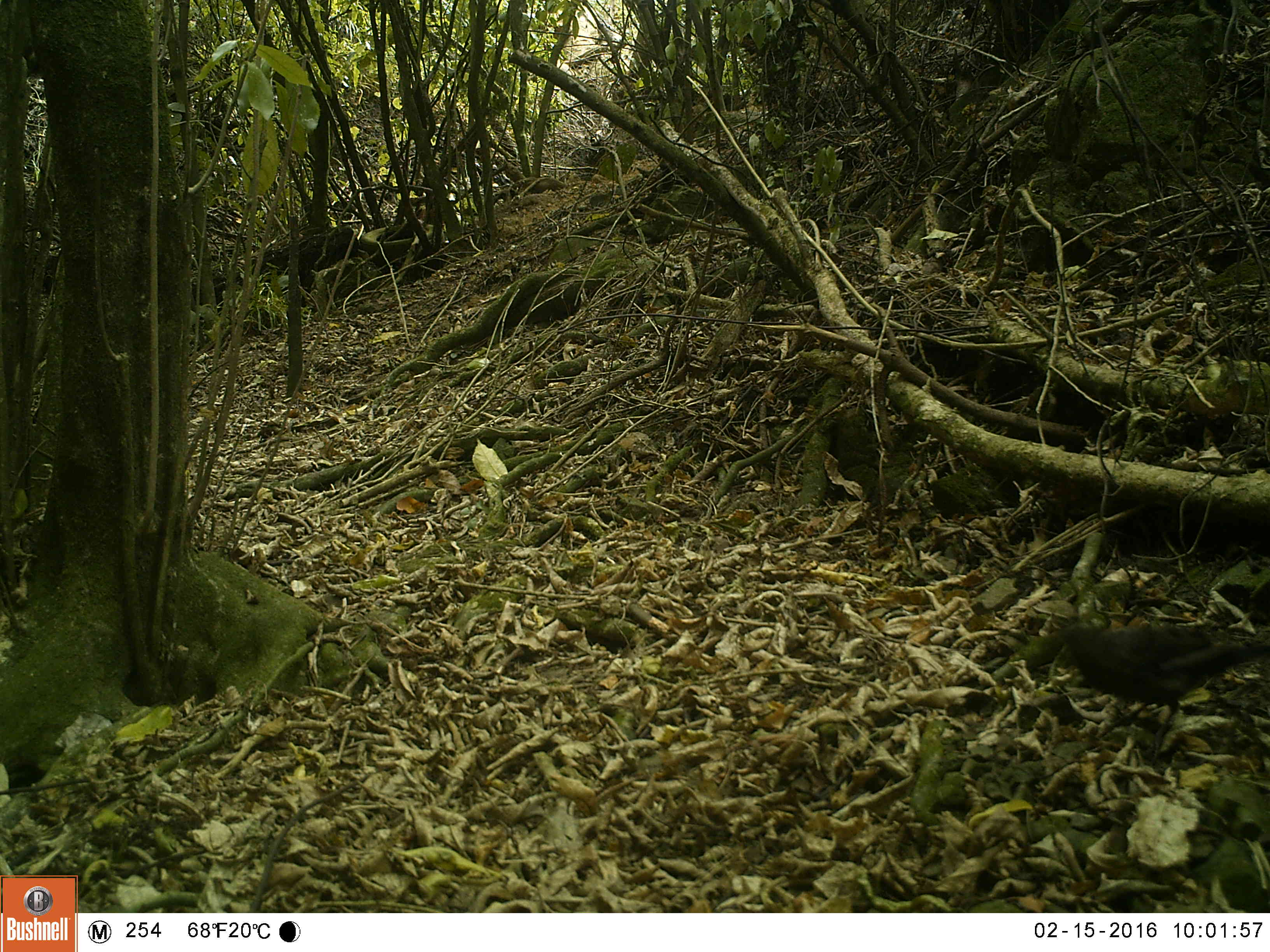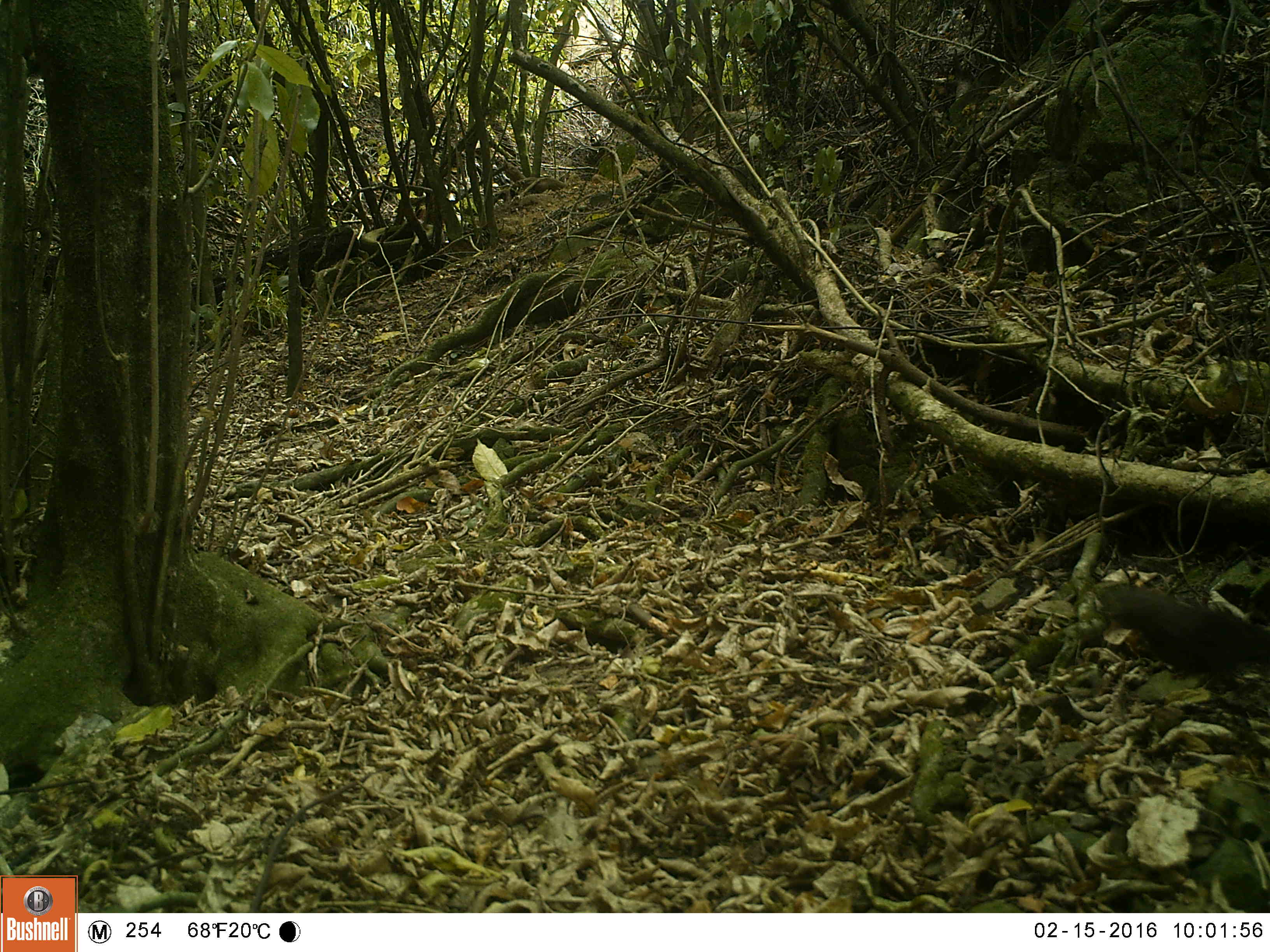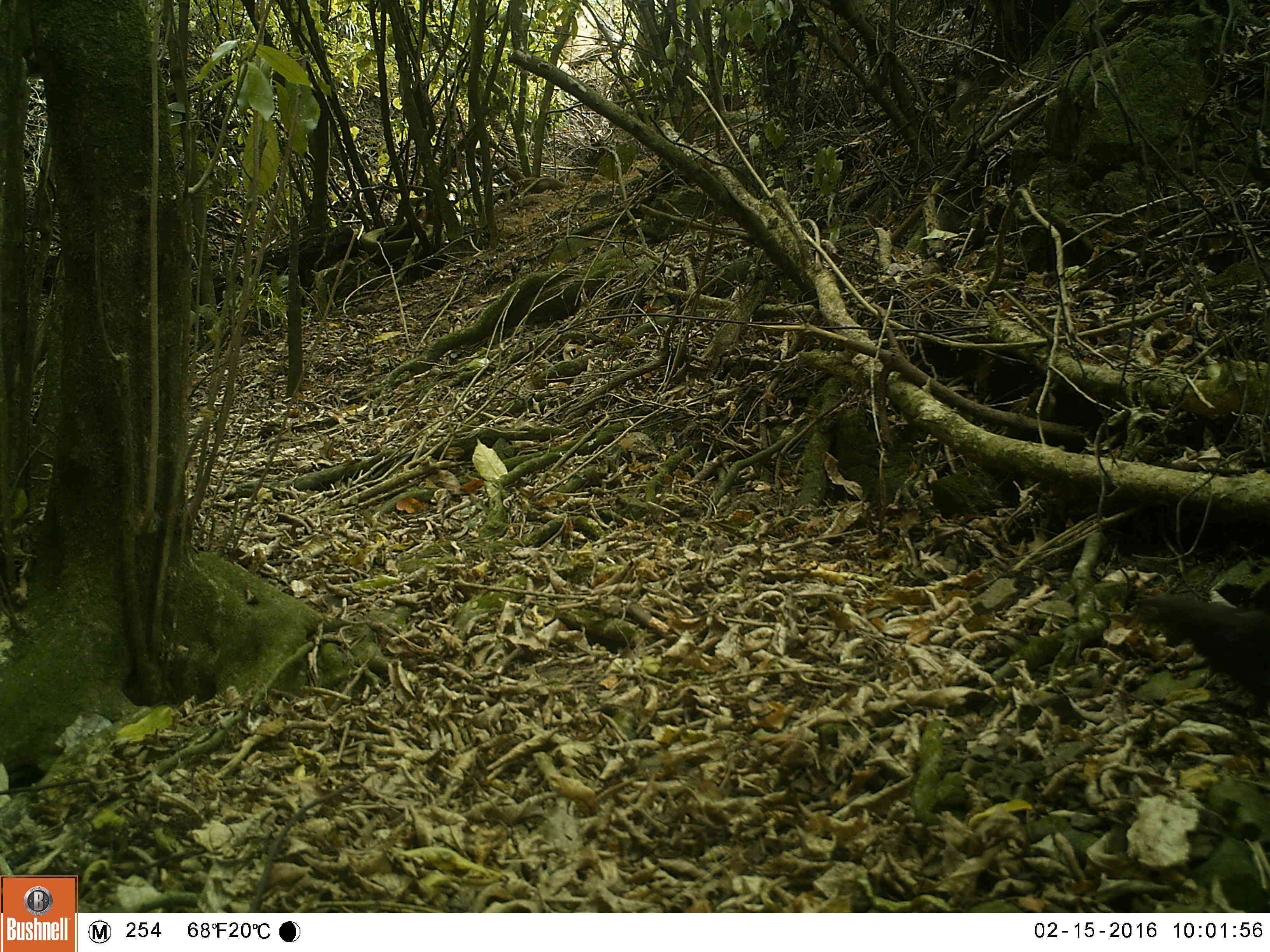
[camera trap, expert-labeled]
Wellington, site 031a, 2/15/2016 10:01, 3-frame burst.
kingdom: Animalia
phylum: Chordata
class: Aves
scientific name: Aves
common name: bird